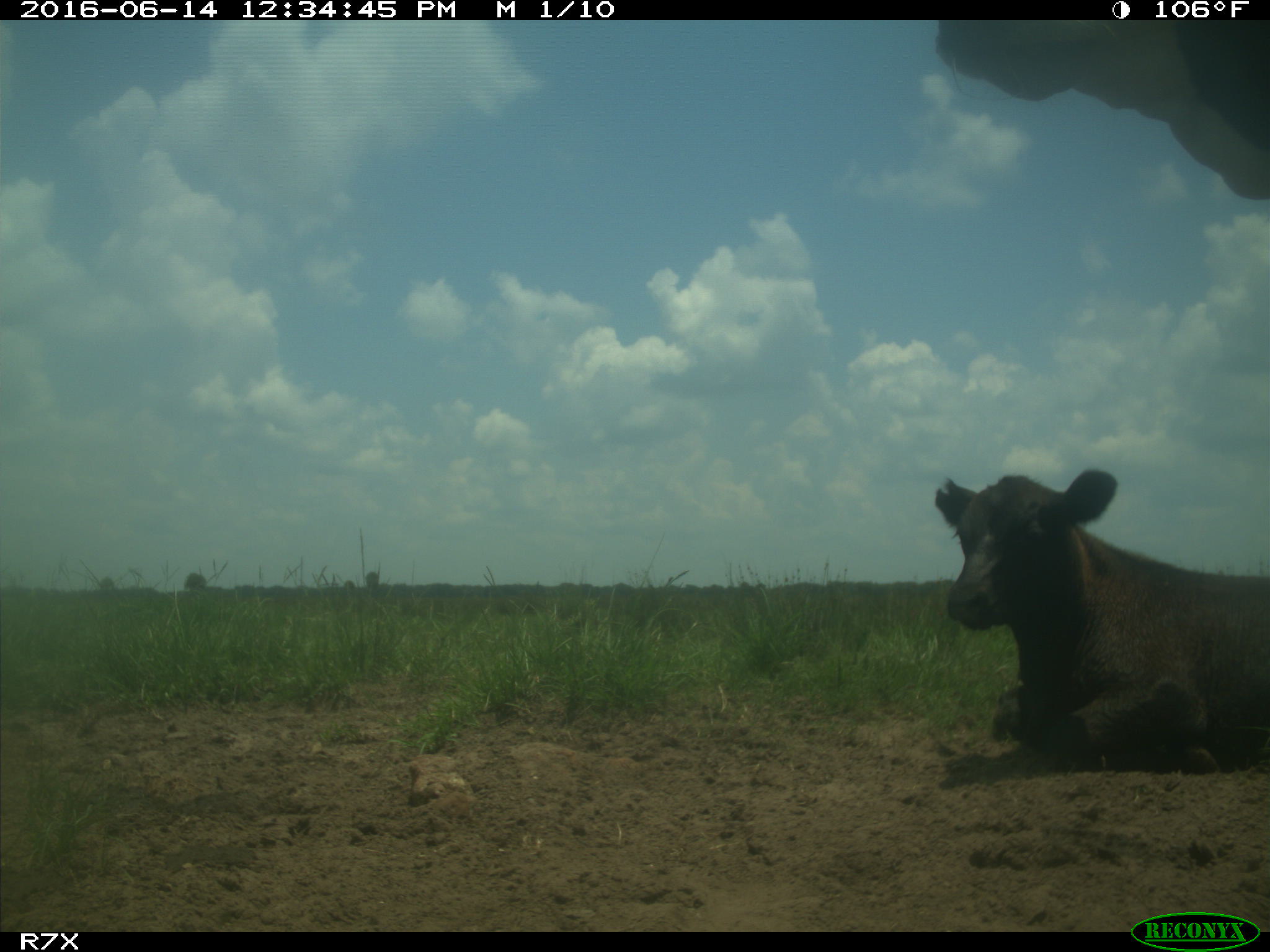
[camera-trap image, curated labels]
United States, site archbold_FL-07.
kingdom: Animalia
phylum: Chordata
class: Mammalia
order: Artiodactyla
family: Bovidae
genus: Bos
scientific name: Bos taurus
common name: domestic cow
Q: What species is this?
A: Bos taurus (domestic cow).